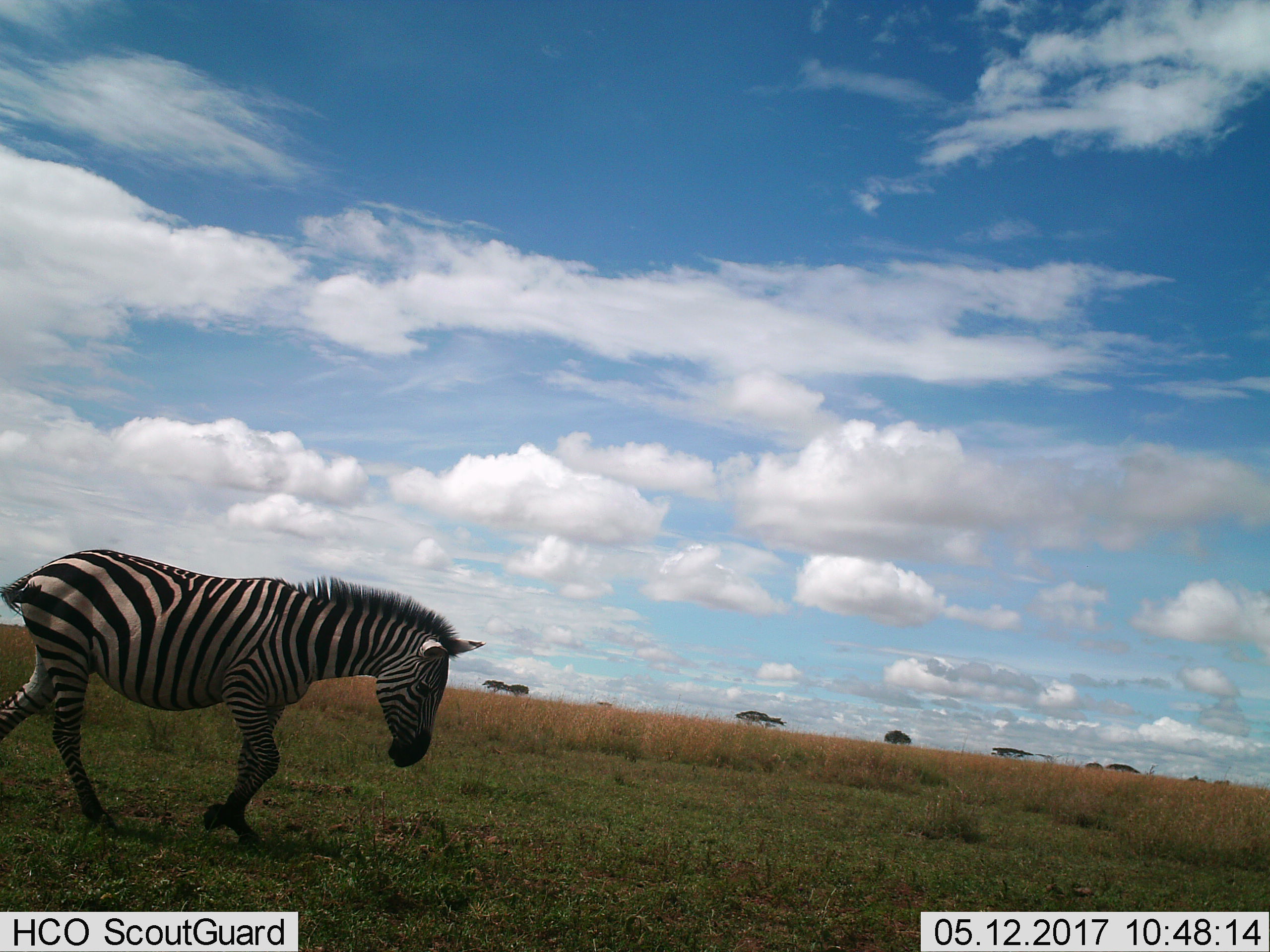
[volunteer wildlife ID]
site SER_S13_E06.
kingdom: Animalia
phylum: Chordata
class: Mammalia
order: Perissodactyla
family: Equidae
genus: Equus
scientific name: Equus quagga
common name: plains zebra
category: zebraplains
Zebraplains (plains zebra) (Equus quagga), count 1. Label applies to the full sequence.